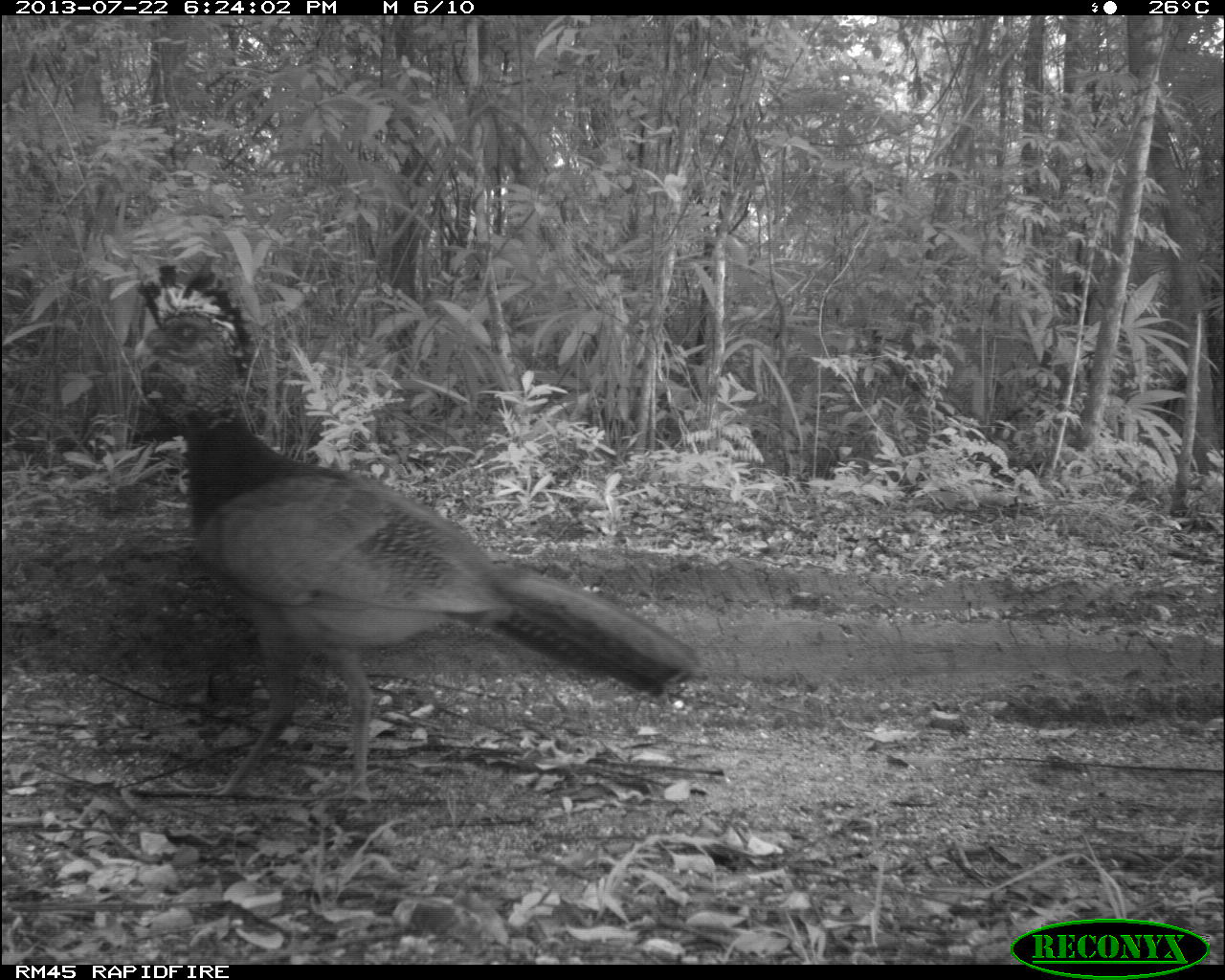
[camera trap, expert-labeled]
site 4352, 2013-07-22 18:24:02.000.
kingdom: Animalia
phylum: Chordata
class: Aves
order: Galliformes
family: Cracidae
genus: Crax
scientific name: Crax rubra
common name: great curassow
Crax rubra (great curassow), count 1, sex female.